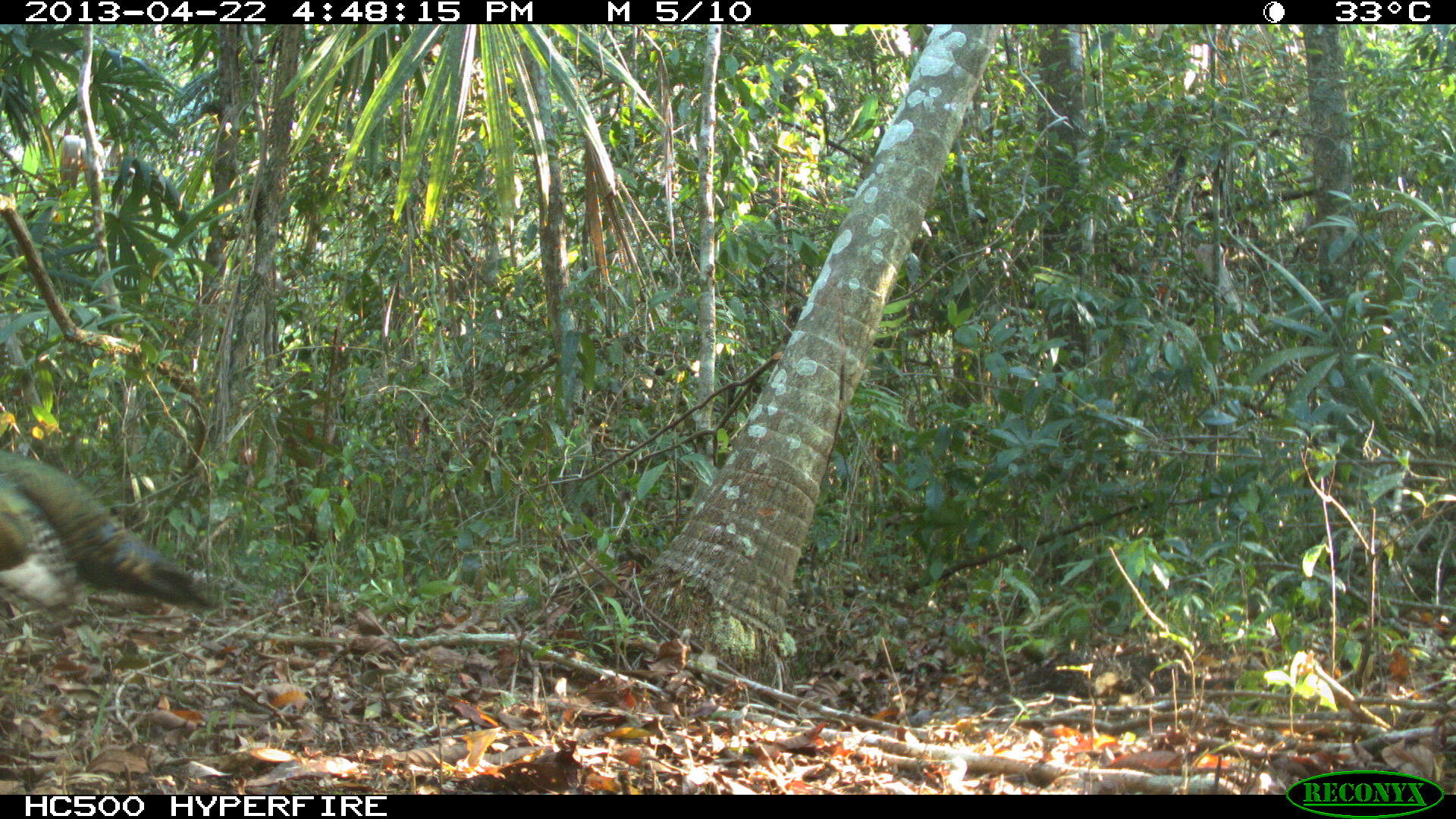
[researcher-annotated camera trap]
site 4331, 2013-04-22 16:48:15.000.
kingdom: Animalia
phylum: Chordata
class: Aves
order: Galliformes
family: Phasianidae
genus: Meleagris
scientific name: Meleagris ocellata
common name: ocellated turkey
Meleagris ocellata (ocellated turkey), count 1, sex male.